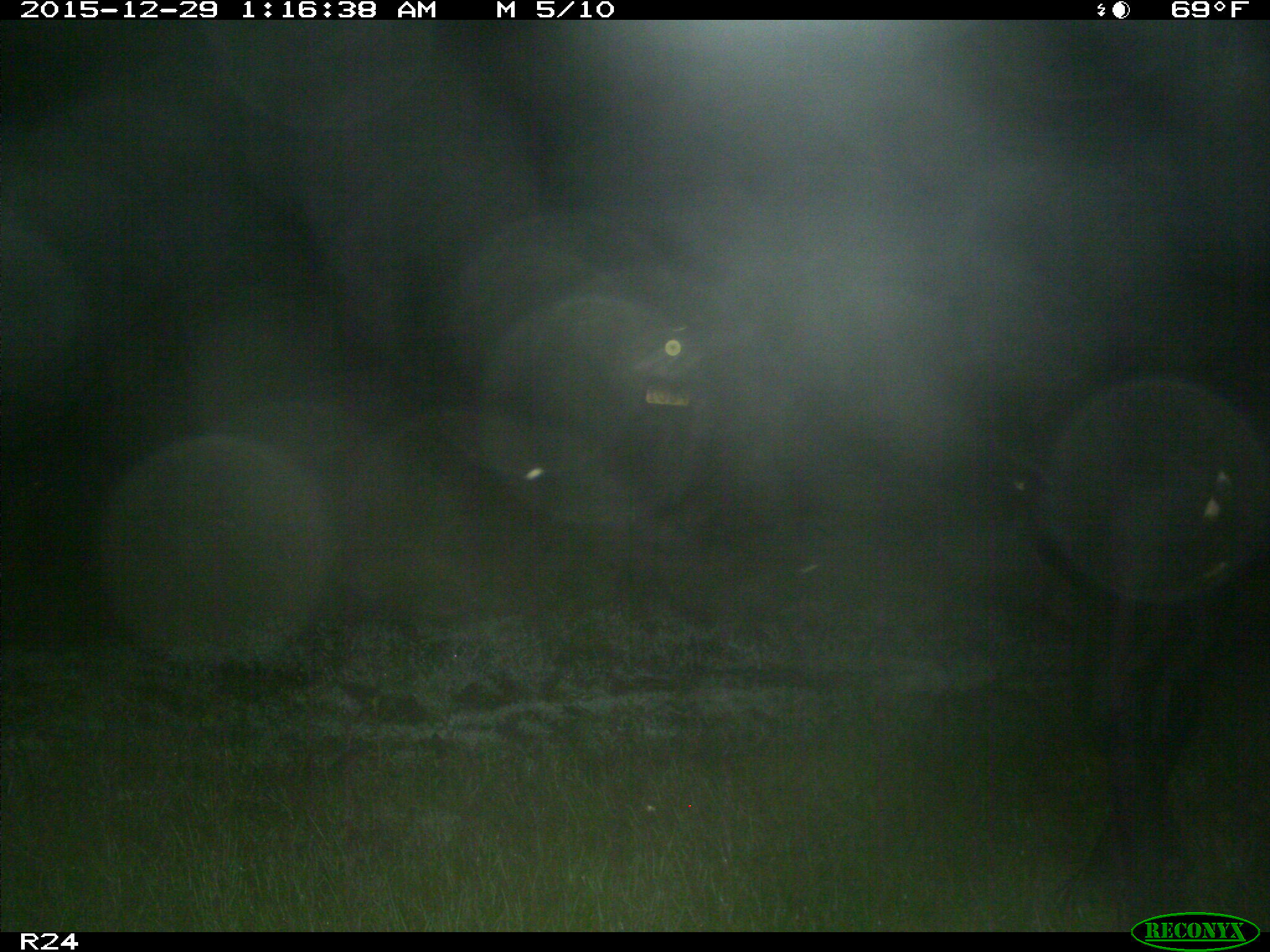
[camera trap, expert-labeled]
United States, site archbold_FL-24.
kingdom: Animalia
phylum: Chordata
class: Mammalia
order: Artiodactyla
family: Bovidae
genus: Bos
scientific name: Bos taurus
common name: domestic cow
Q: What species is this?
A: Bos taurus (domestic cow).